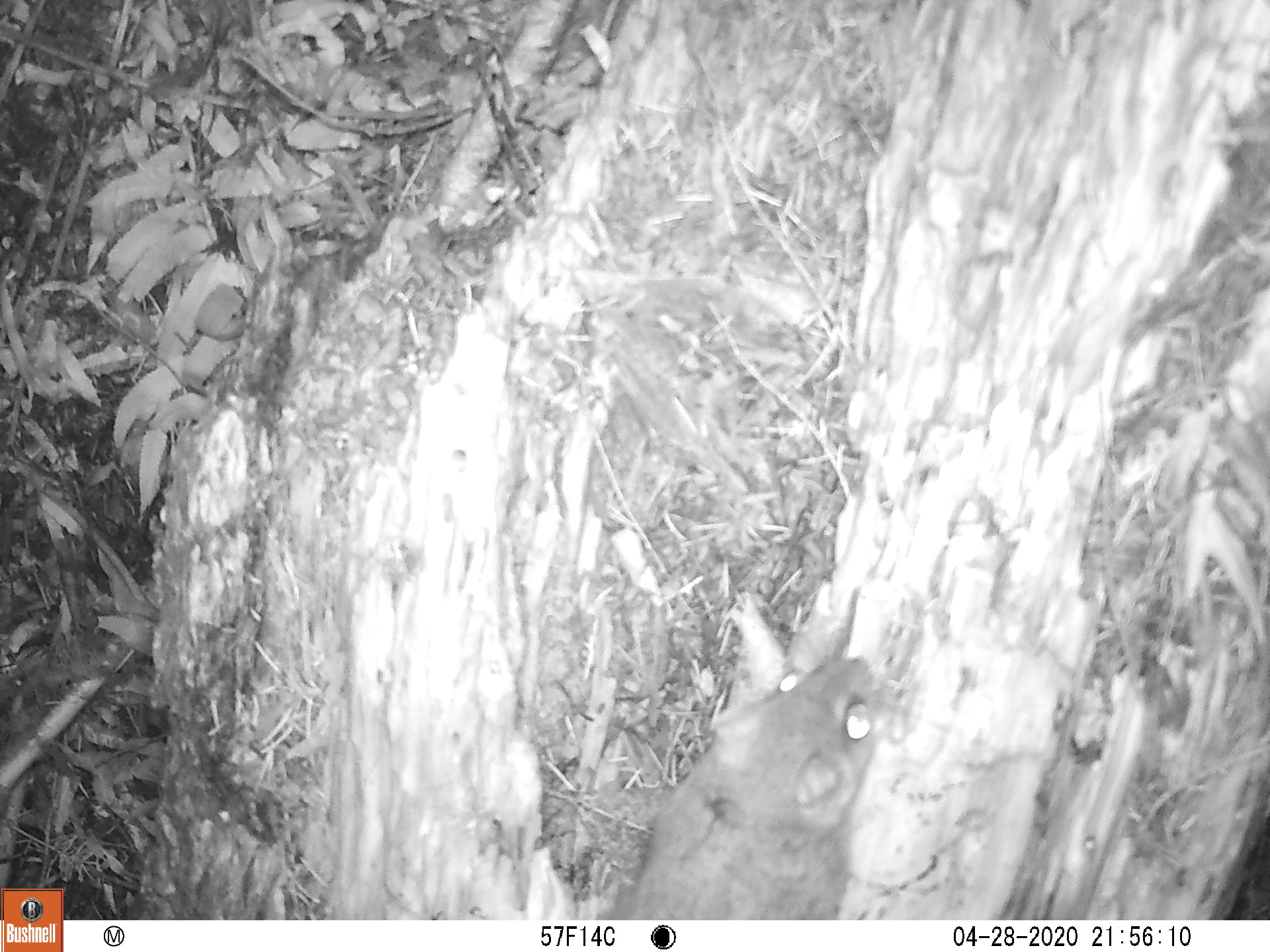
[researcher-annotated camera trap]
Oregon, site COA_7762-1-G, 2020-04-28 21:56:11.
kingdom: Animalia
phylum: Chordata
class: Mammalia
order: Rodentia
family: Sciuridae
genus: Glaucomys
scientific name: Glaucomys oregonensis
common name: humboldt's flying squirrel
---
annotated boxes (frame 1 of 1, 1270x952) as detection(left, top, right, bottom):
humboldt's flying squirrel: detection(590, 635, 912, 912)